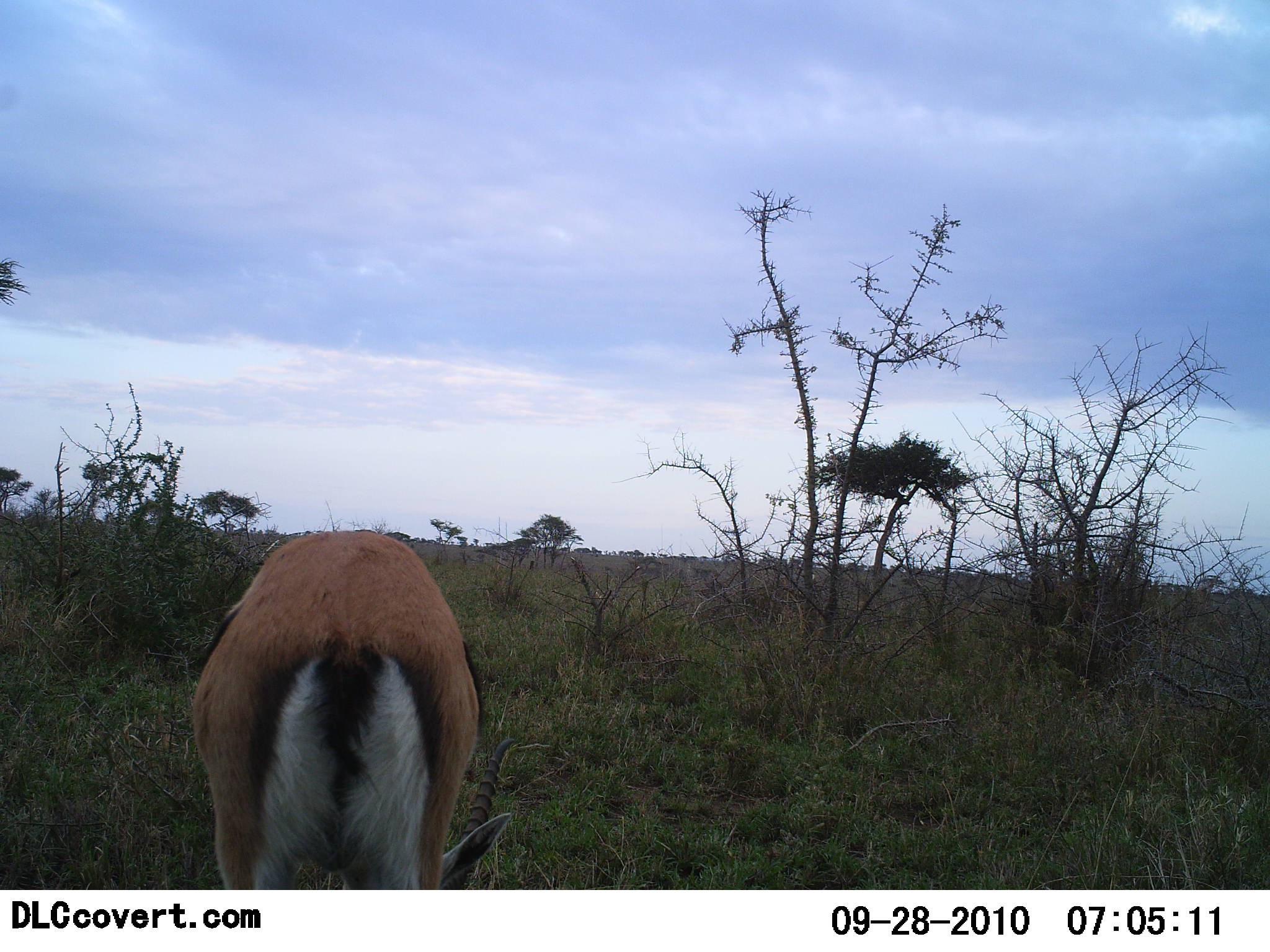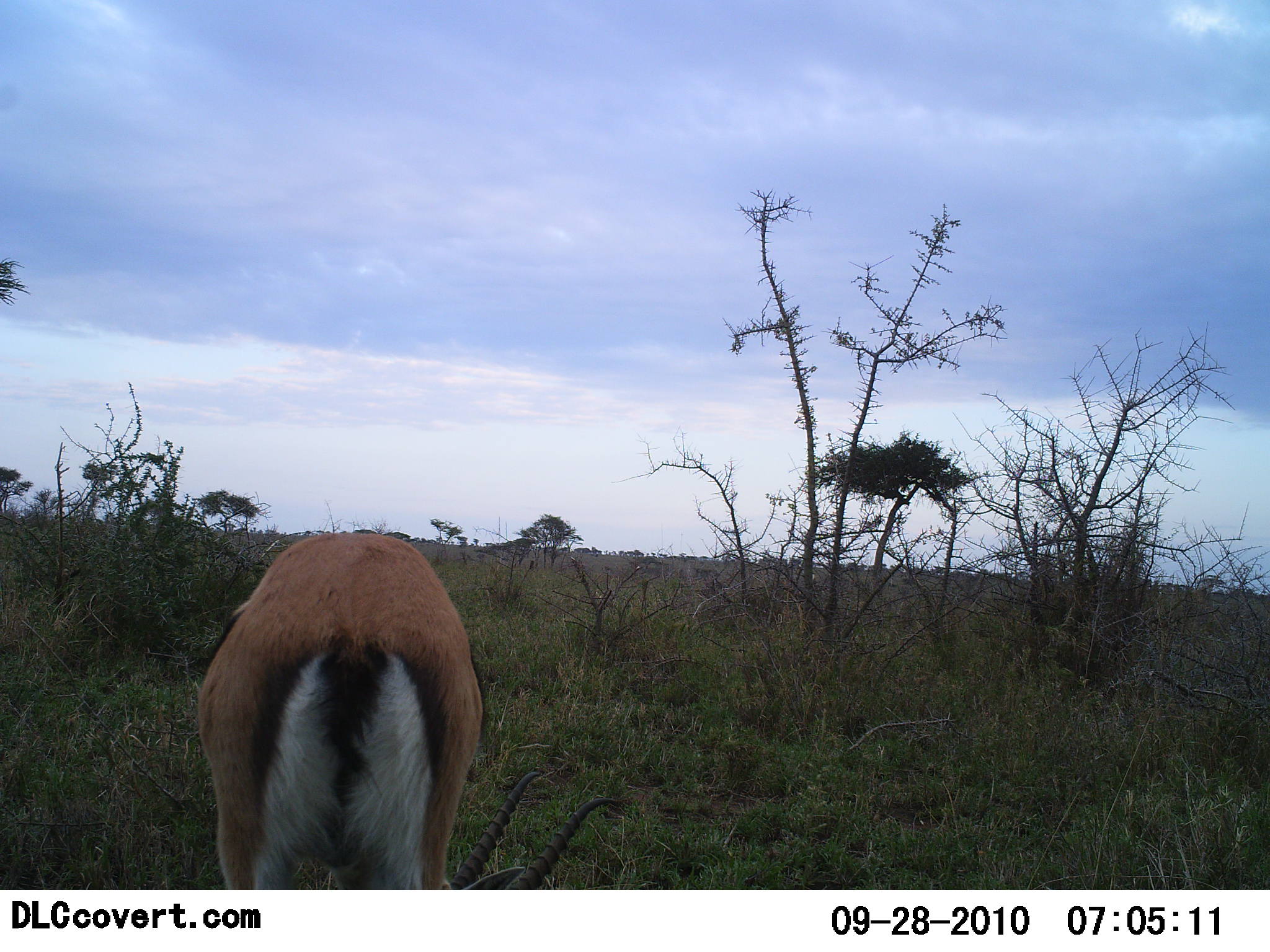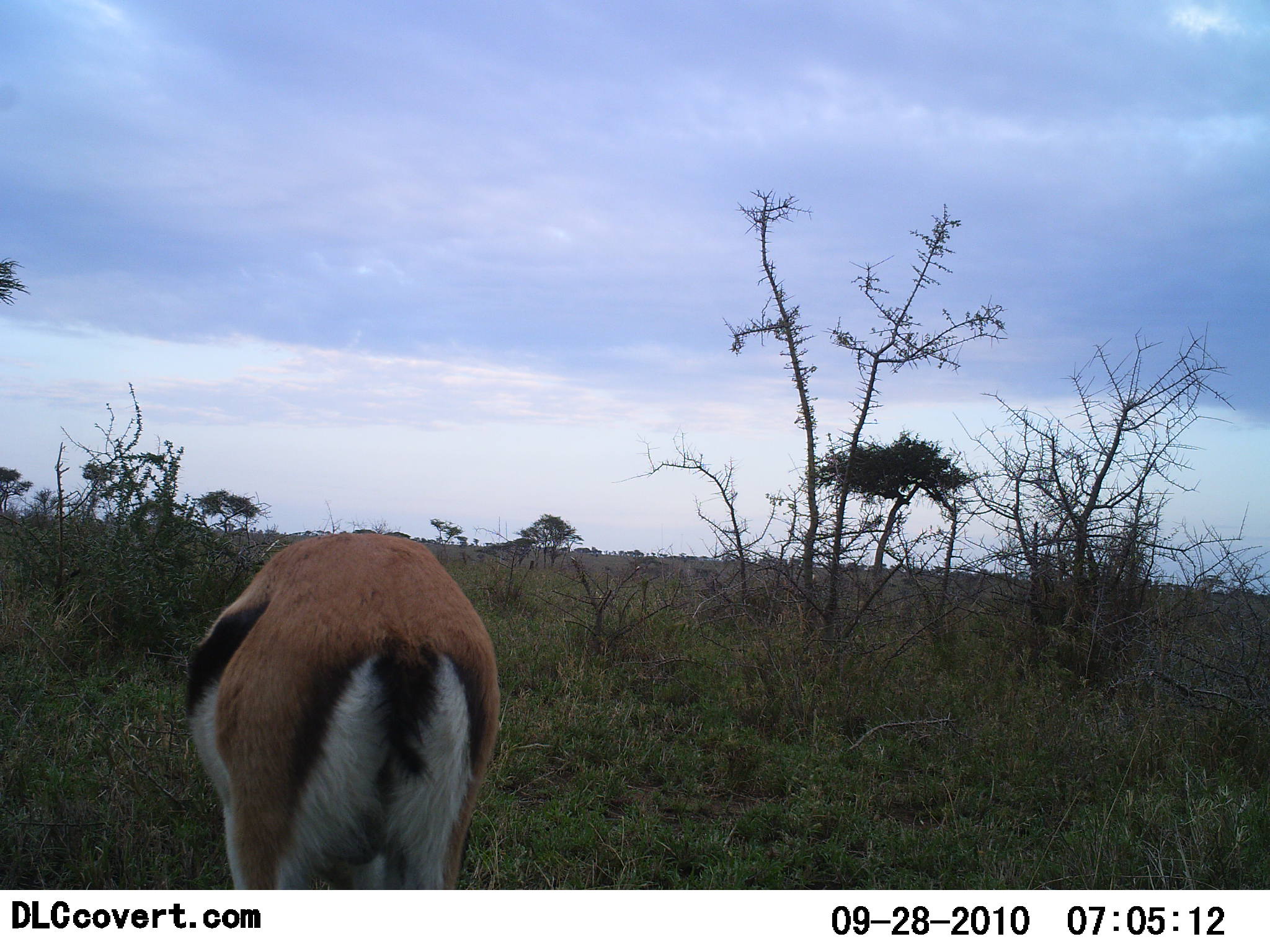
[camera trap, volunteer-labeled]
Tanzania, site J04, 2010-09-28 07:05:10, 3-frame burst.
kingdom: Animalia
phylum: Chordata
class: Mammalia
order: Artiodactyla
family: Bovidae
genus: Eudorcas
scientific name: Eudorcas thomsonii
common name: thomson's gazelle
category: gazellethomsons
Gazellethomsons (thomson's gazelle) (Eudorcas thomsonii), count 1. Behavior (volunteer vote fractions): standing 43%, resting 0%, moving 0%, interacting 0%. Young present (vote fraction): 0%. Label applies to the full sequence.